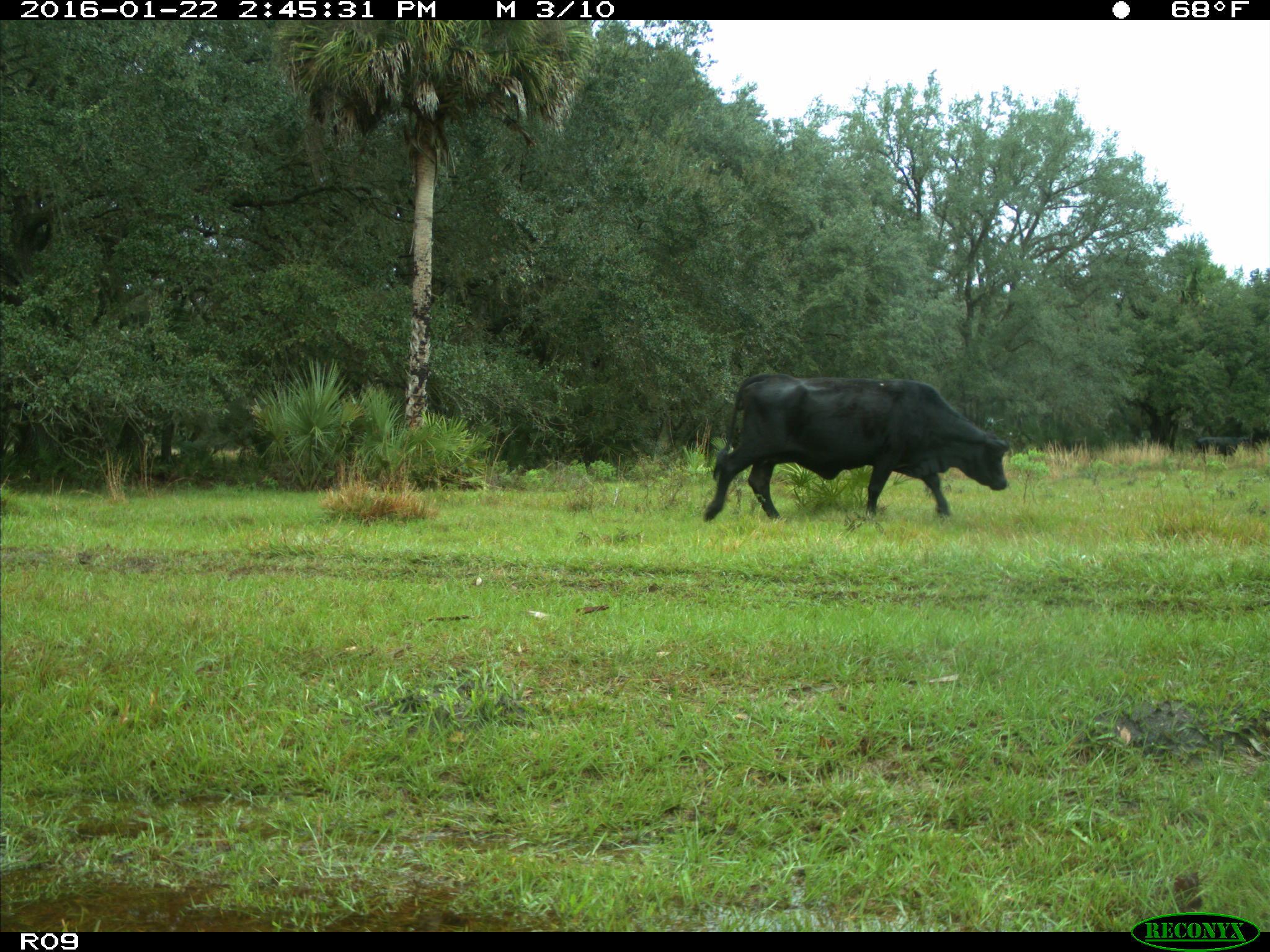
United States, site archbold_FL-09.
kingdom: Animalia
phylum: Chordata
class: Mammalia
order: Artiodactyla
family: Bovidae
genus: Bos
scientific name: Bos taurus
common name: domestic cow